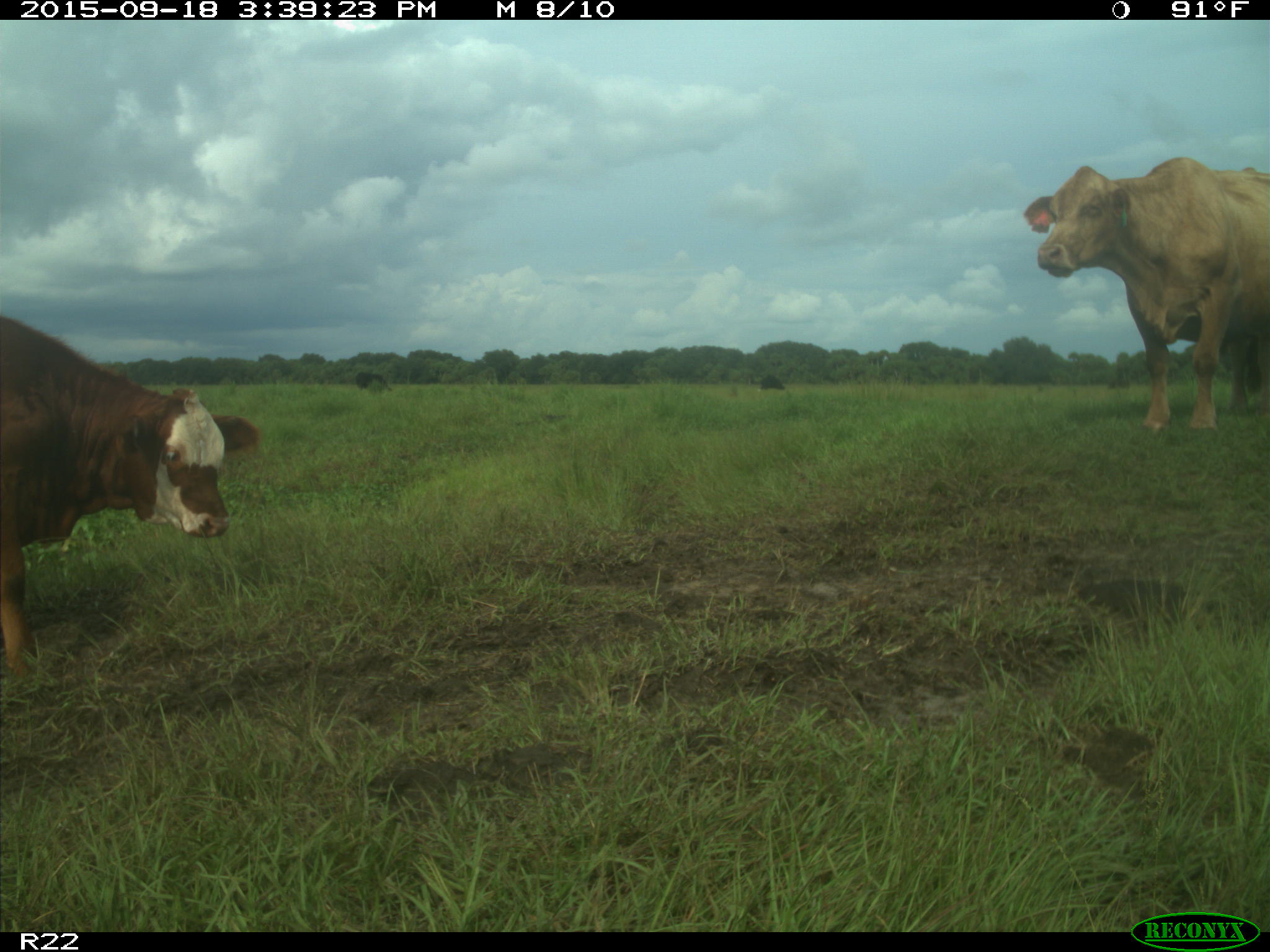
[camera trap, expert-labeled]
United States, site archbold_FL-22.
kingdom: Animalia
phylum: Chordata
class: Mammalia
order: Artiodactyla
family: Bovidae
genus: Bos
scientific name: Bos taurus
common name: domestic cow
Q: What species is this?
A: Bos taurus (domestic cow).